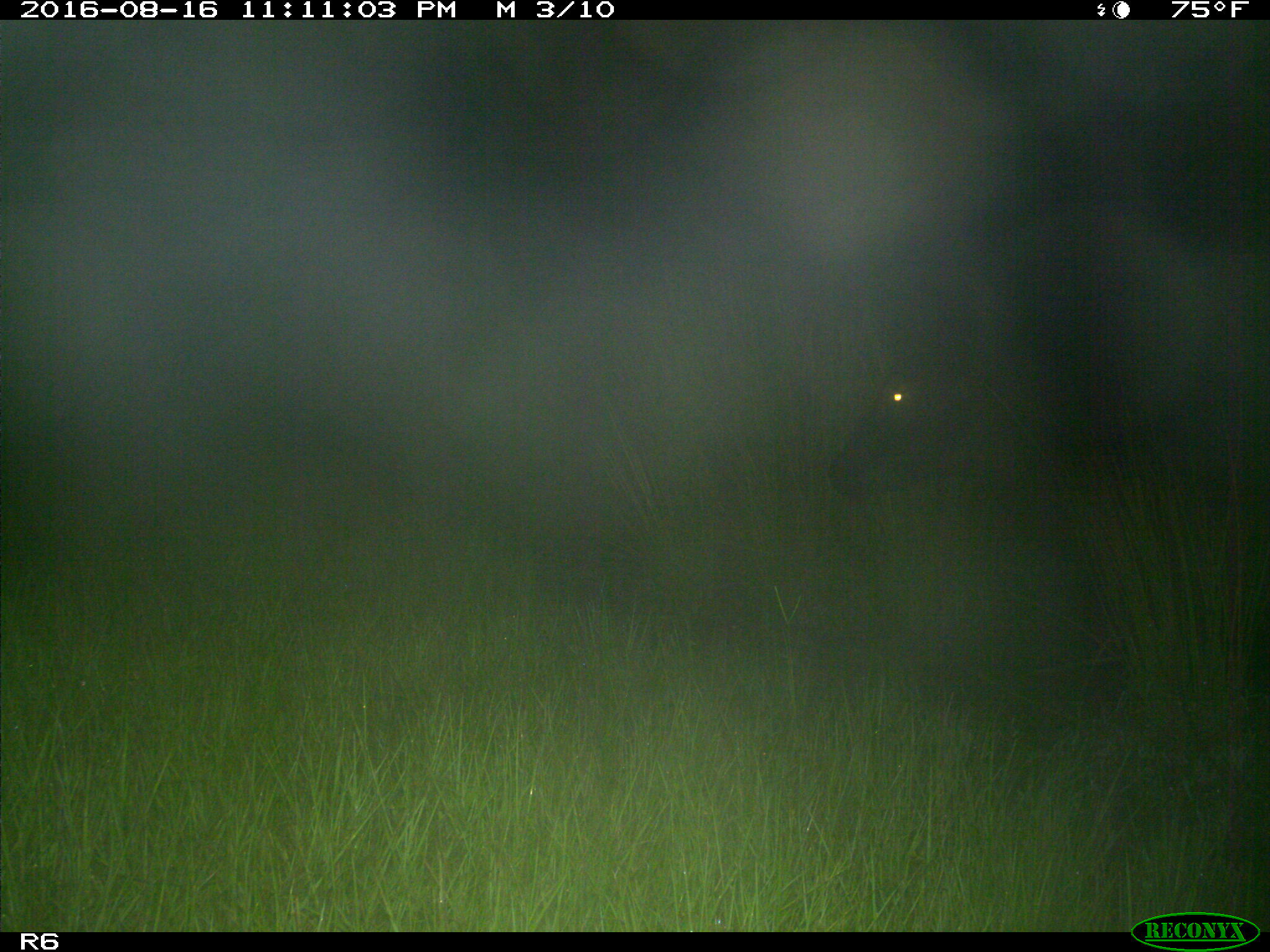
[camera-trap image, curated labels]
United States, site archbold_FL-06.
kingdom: Animalia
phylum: Chordata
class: Mammalia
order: Artiodactyla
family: Bovidae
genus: Bos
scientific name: Bos taurus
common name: domestic cow